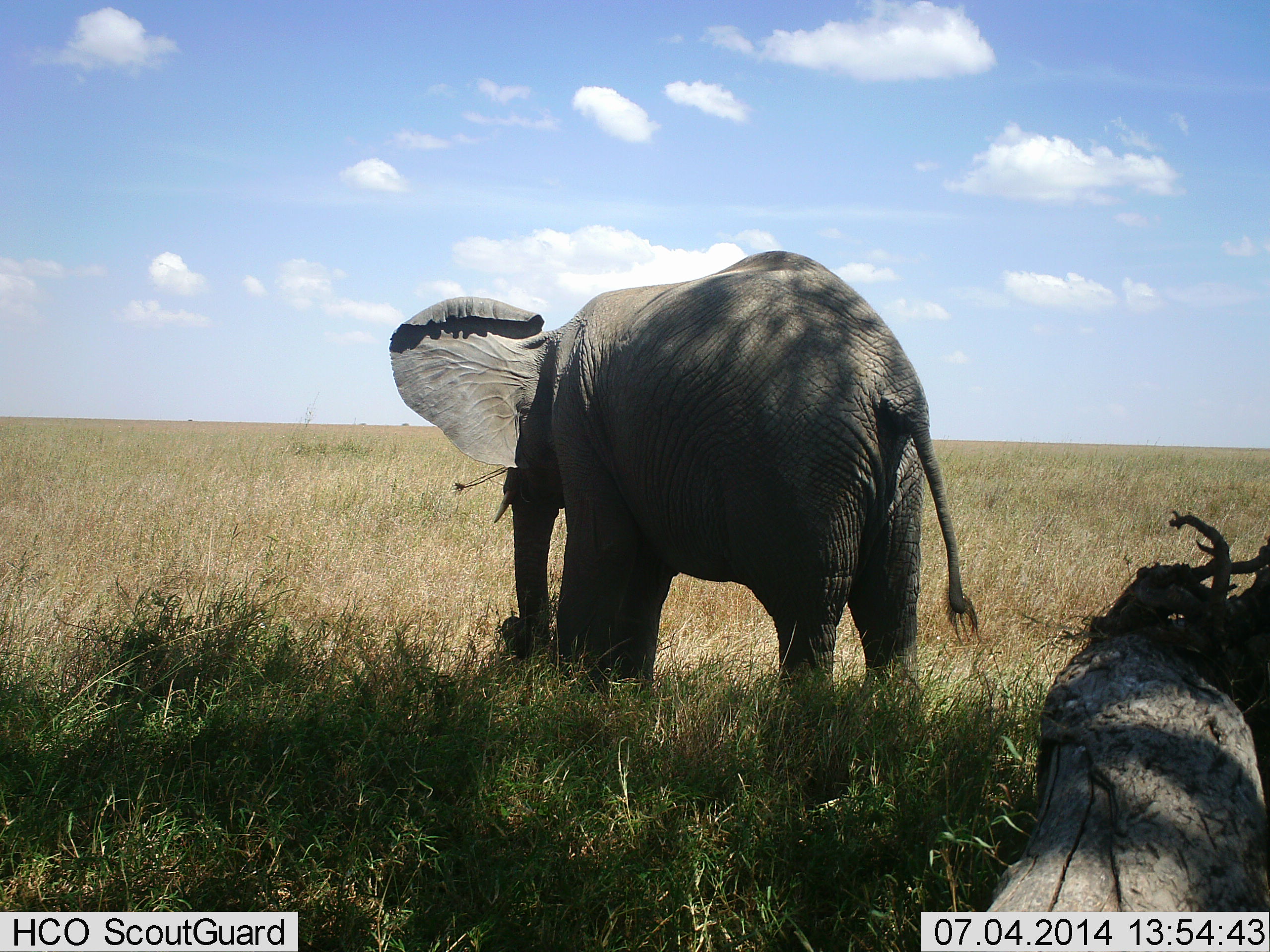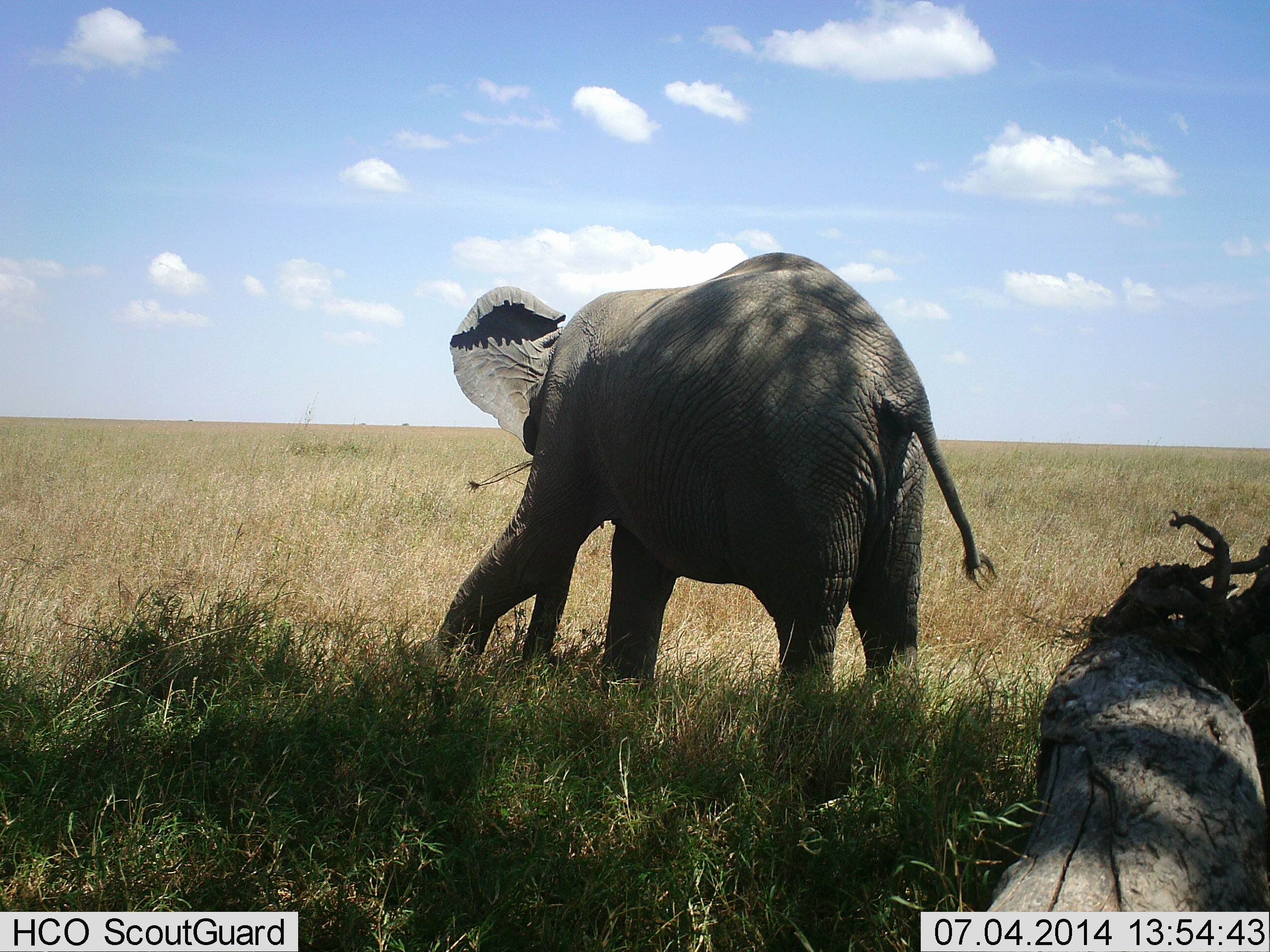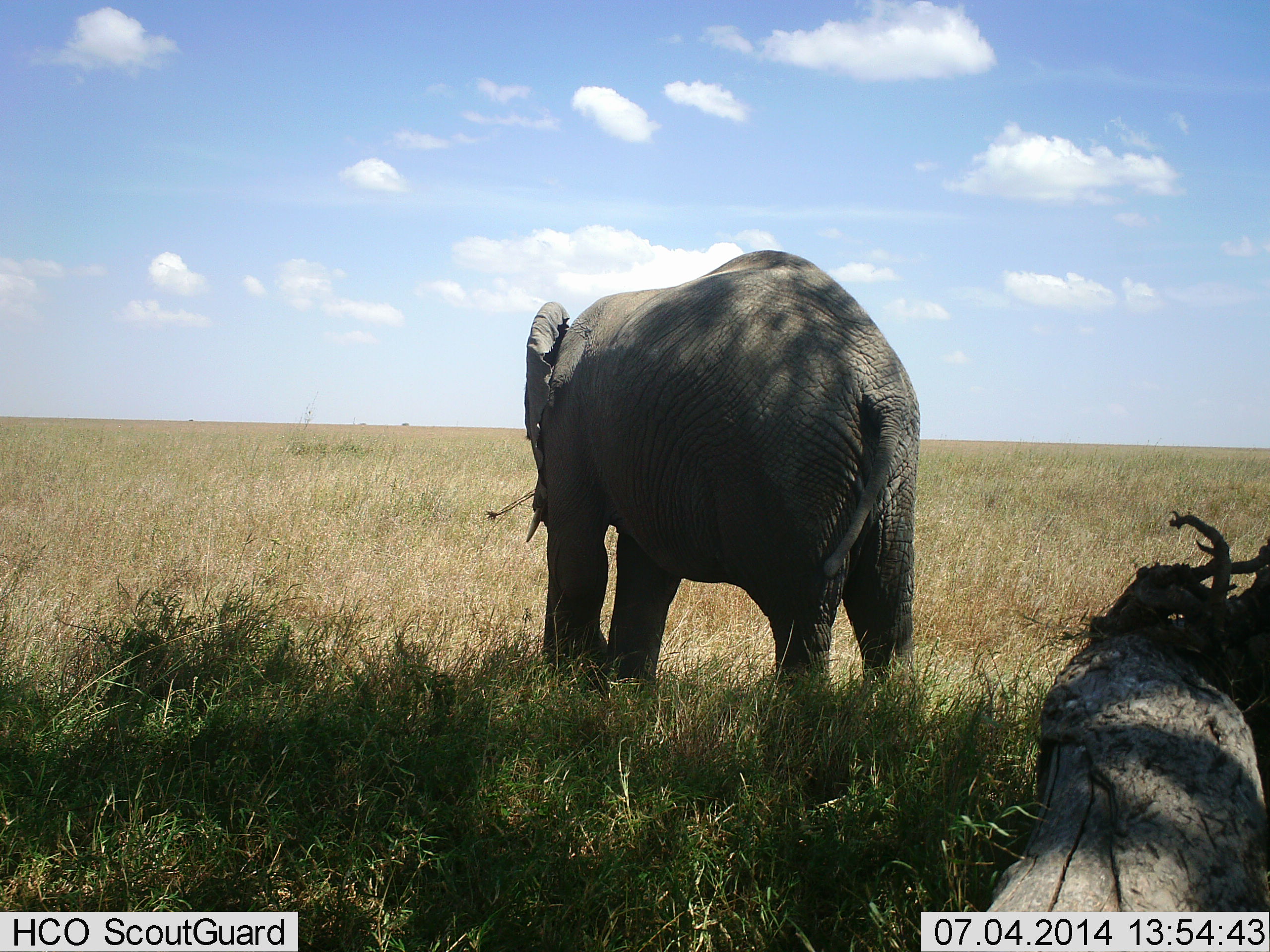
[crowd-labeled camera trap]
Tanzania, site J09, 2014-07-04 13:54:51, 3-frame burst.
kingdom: Animalia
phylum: Chordata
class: Mammalia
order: Proboscidea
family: Elephantidae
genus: Loxodonta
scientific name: Loxodonta africana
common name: african bush elephant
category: elephant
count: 1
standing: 60%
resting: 0%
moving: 10%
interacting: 0%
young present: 10%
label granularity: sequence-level